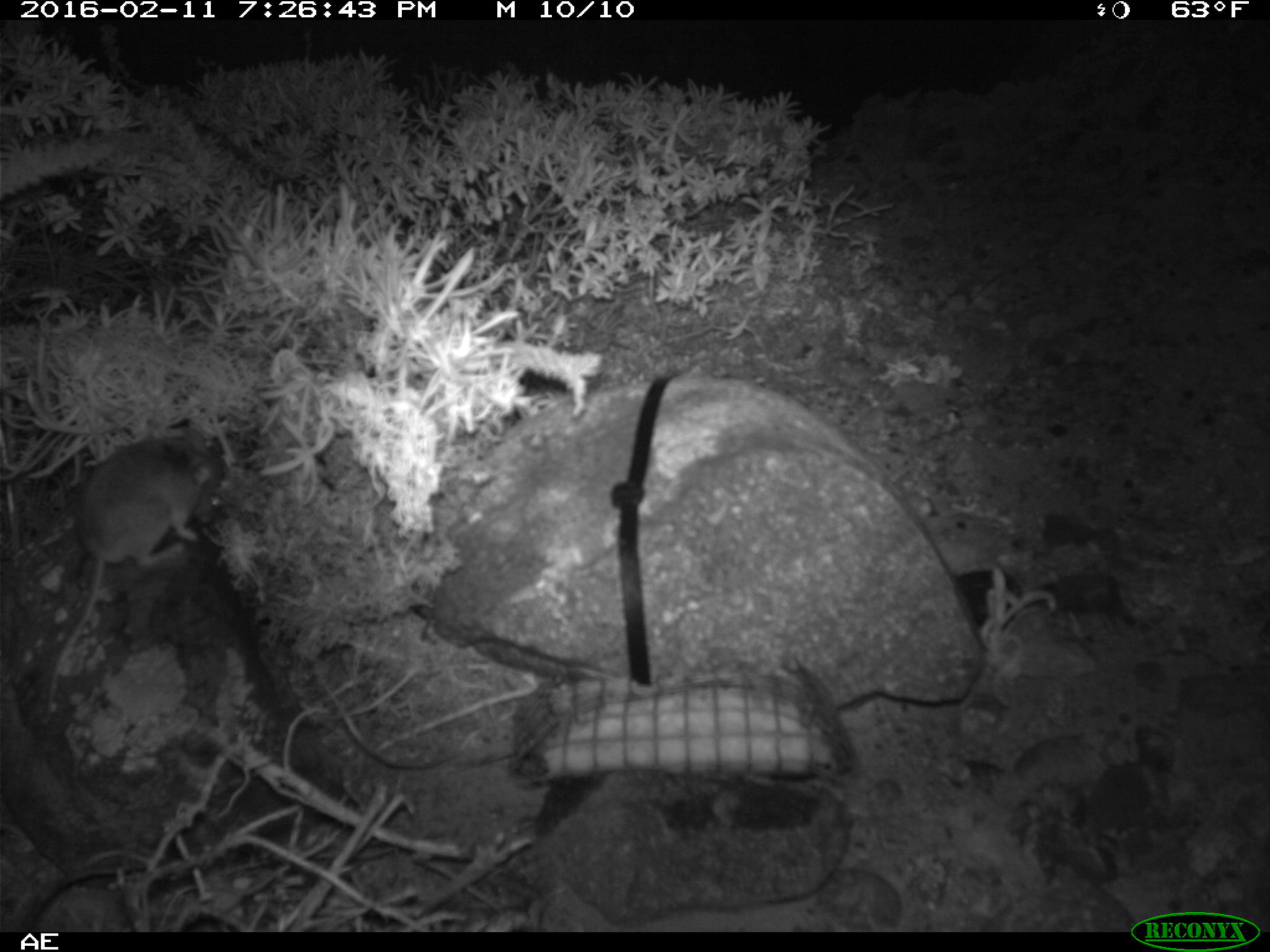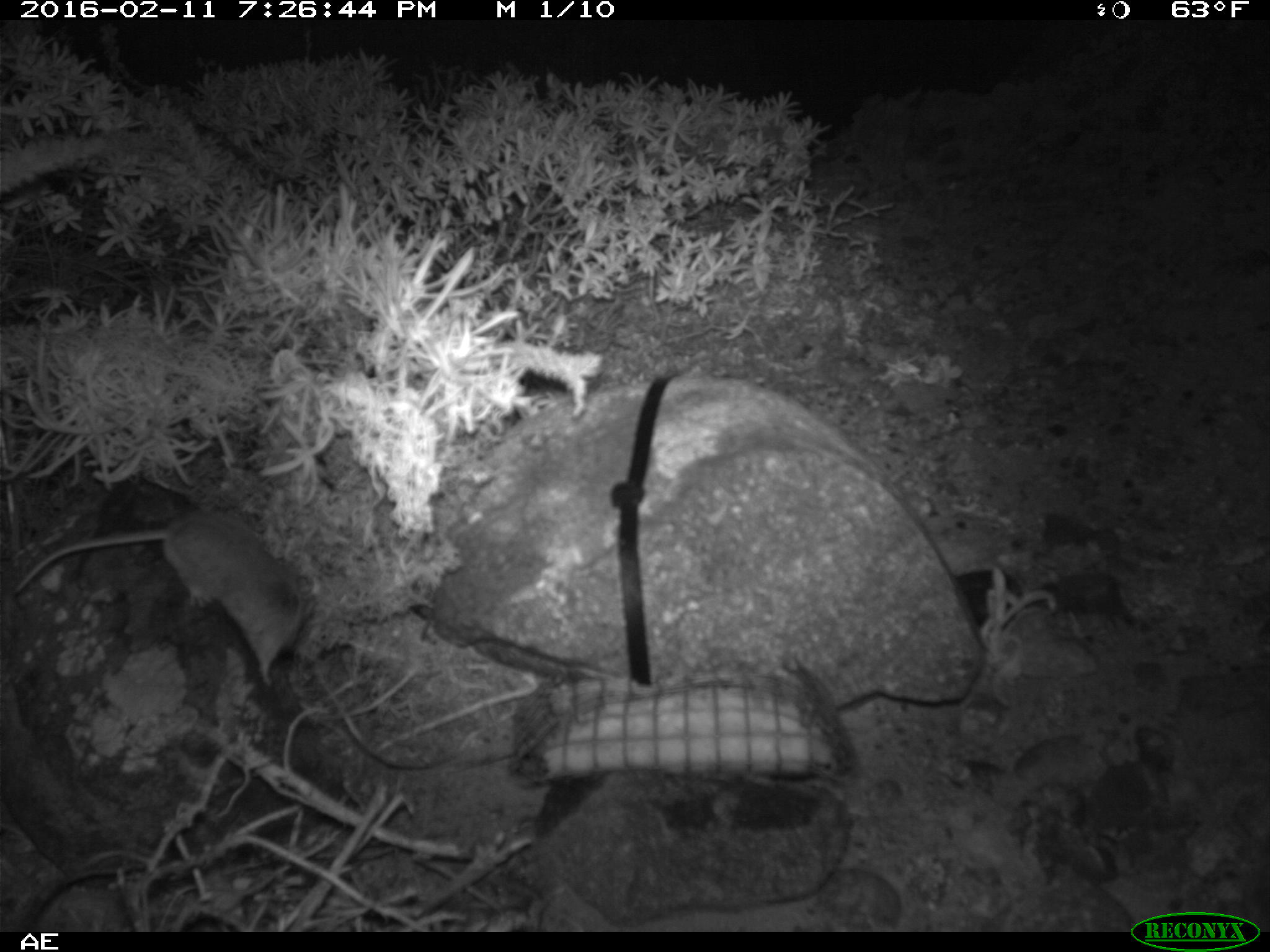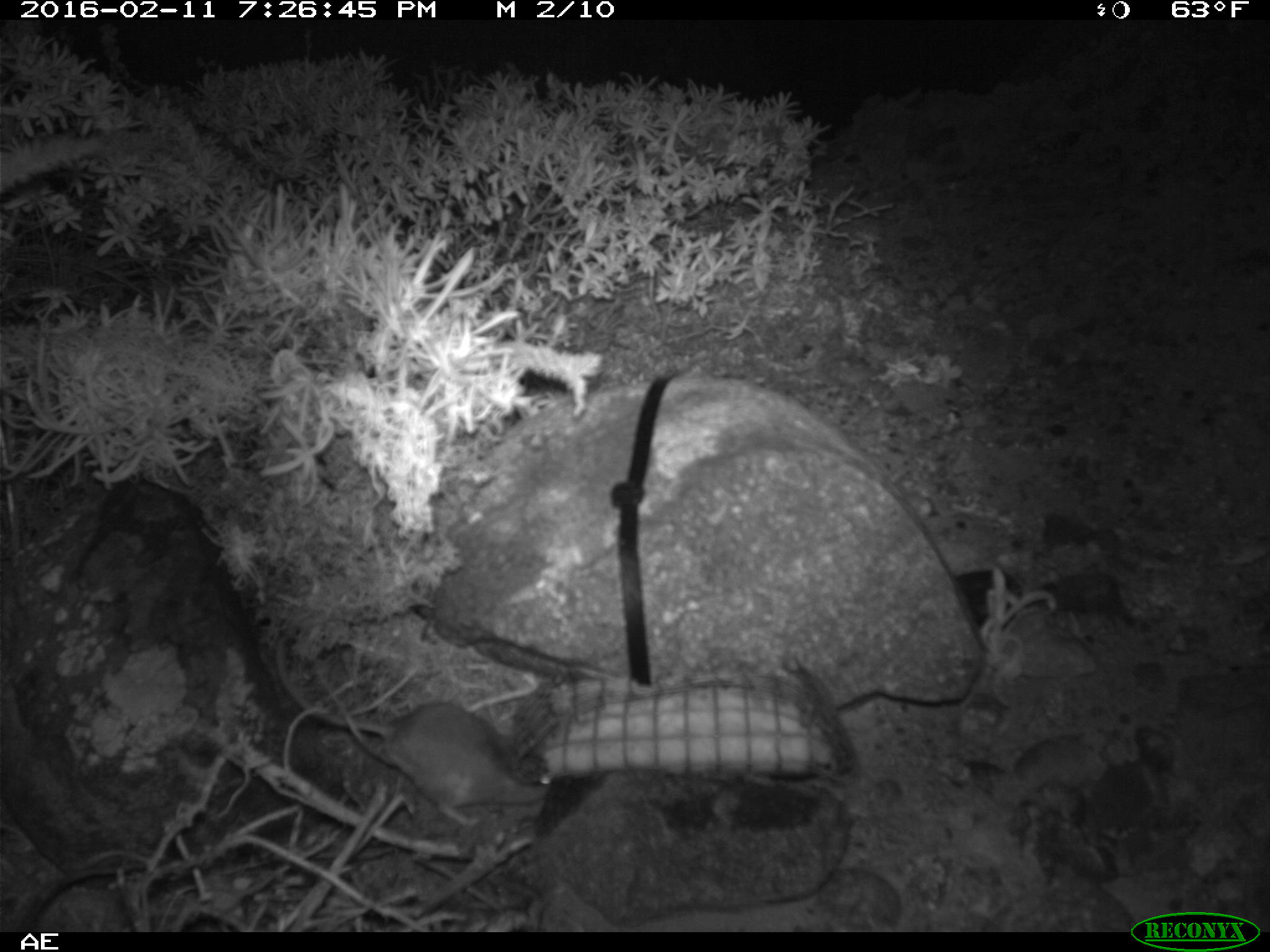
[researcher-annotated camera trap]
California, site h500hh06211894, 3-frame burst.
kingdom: Animalia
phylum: Chordata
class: Mammalia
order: Rodentia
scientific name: Rodentia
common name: rodent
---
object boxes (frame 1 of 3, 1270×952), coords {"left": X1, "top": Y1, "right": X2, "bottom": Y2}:
rodent: {"left": 42, "top": 429, "right": 222, "bottom": 724}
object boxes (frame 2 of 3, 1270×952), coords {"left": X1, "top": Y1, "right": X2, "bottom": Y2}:
rodent: {"left": 14, "top": 512, "right": 314, "bottom": 685}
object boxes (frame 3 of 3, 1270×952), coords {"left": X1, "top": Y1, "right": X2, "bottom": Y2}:
rodent: {"left": 304, "top": 668, "right": 549, "bottom": 825}